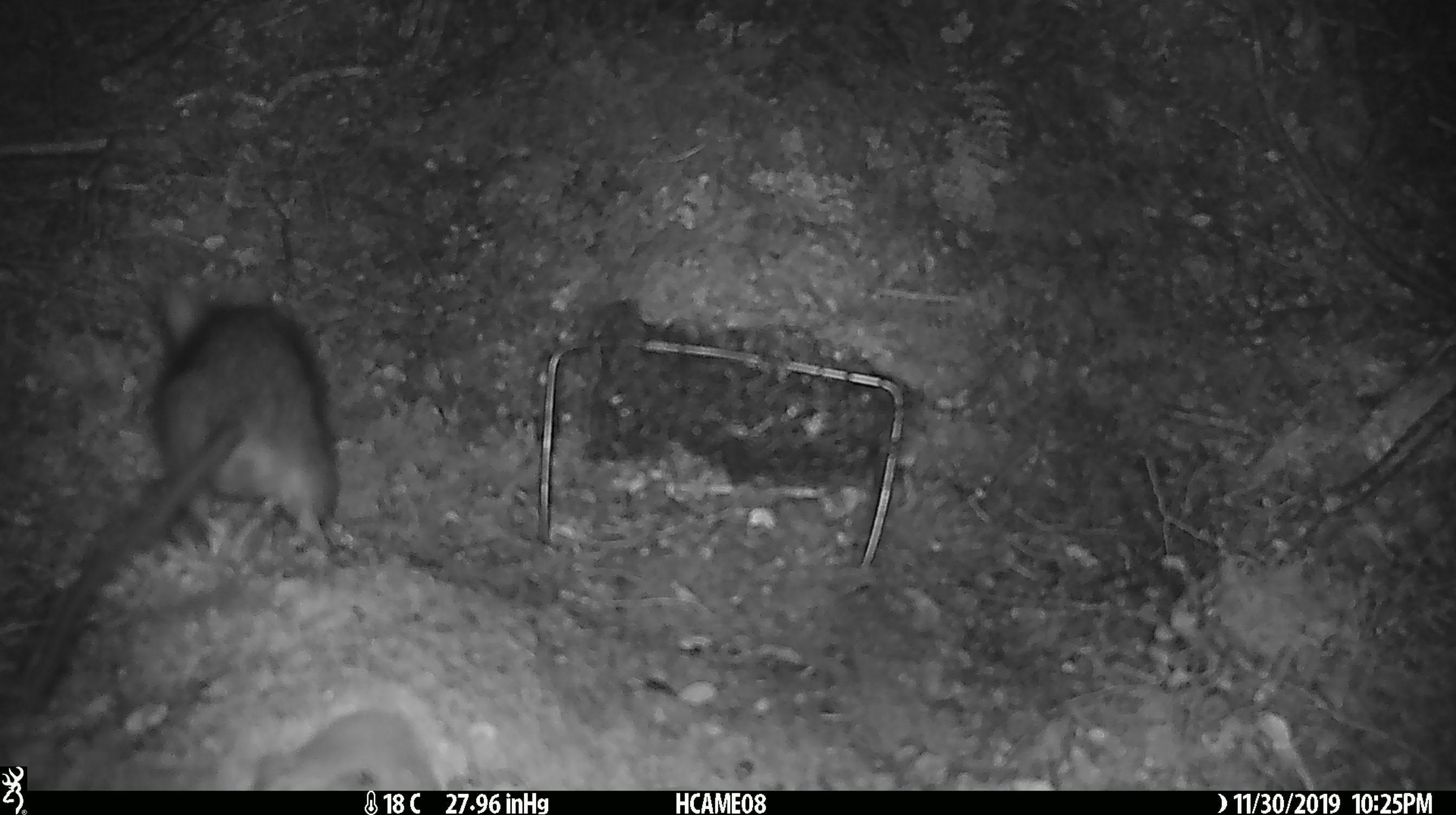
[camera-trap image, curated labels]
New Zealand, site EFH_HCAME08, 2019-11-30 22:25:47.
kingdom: Animalia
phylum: Chordata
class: Mammalia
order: Rodentia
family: Muridae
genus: Rattus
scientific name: Rattus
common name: rat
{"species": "rat (Rattus)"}